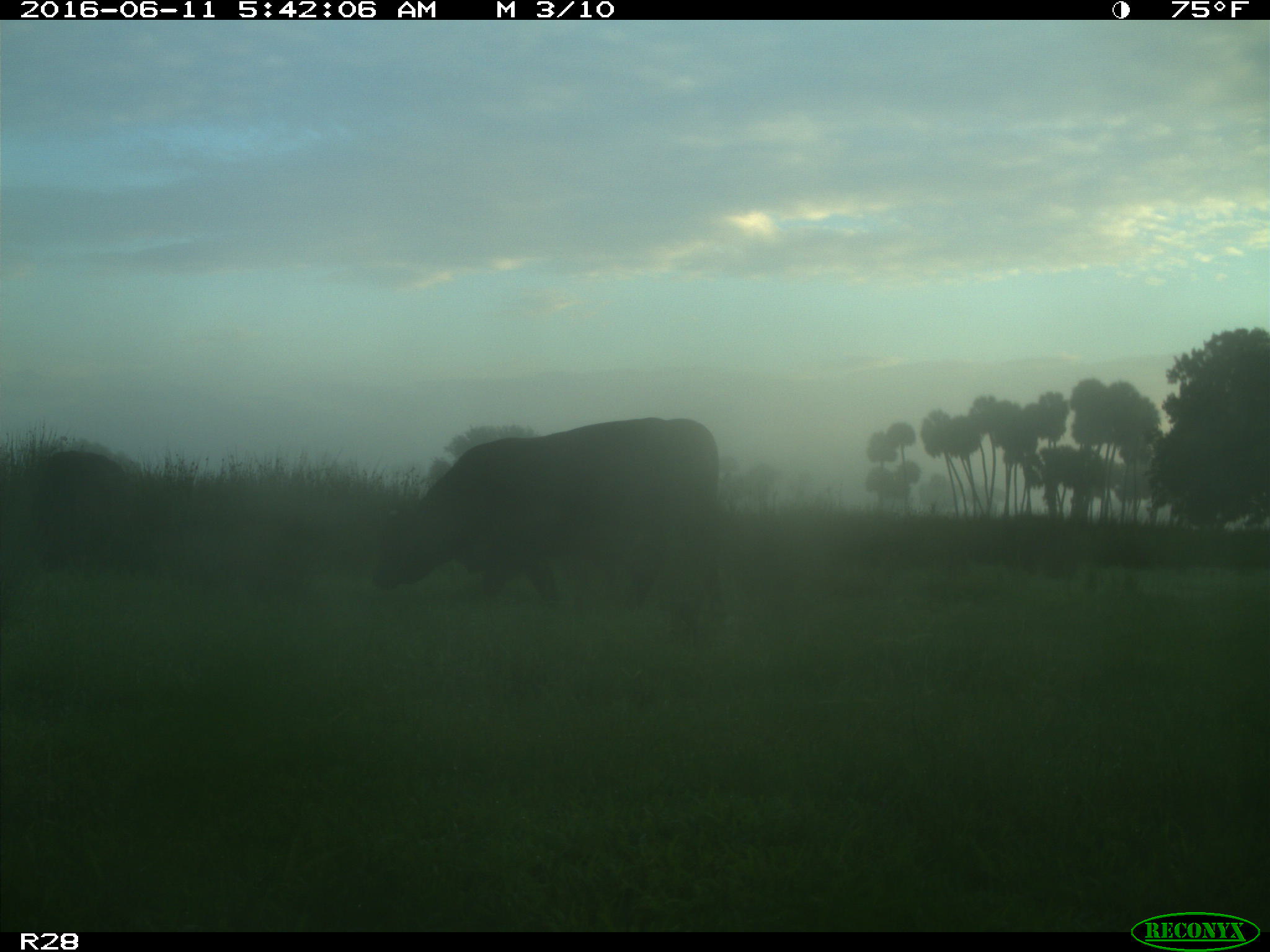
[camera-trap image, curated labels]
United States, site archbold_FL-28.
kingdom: Animalia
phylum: Chordata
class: Mammalia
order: Artiodactyla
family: Bovidae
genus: Bos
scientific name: Bos taurus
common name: domestic cow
Bos taurus (domestic cow).